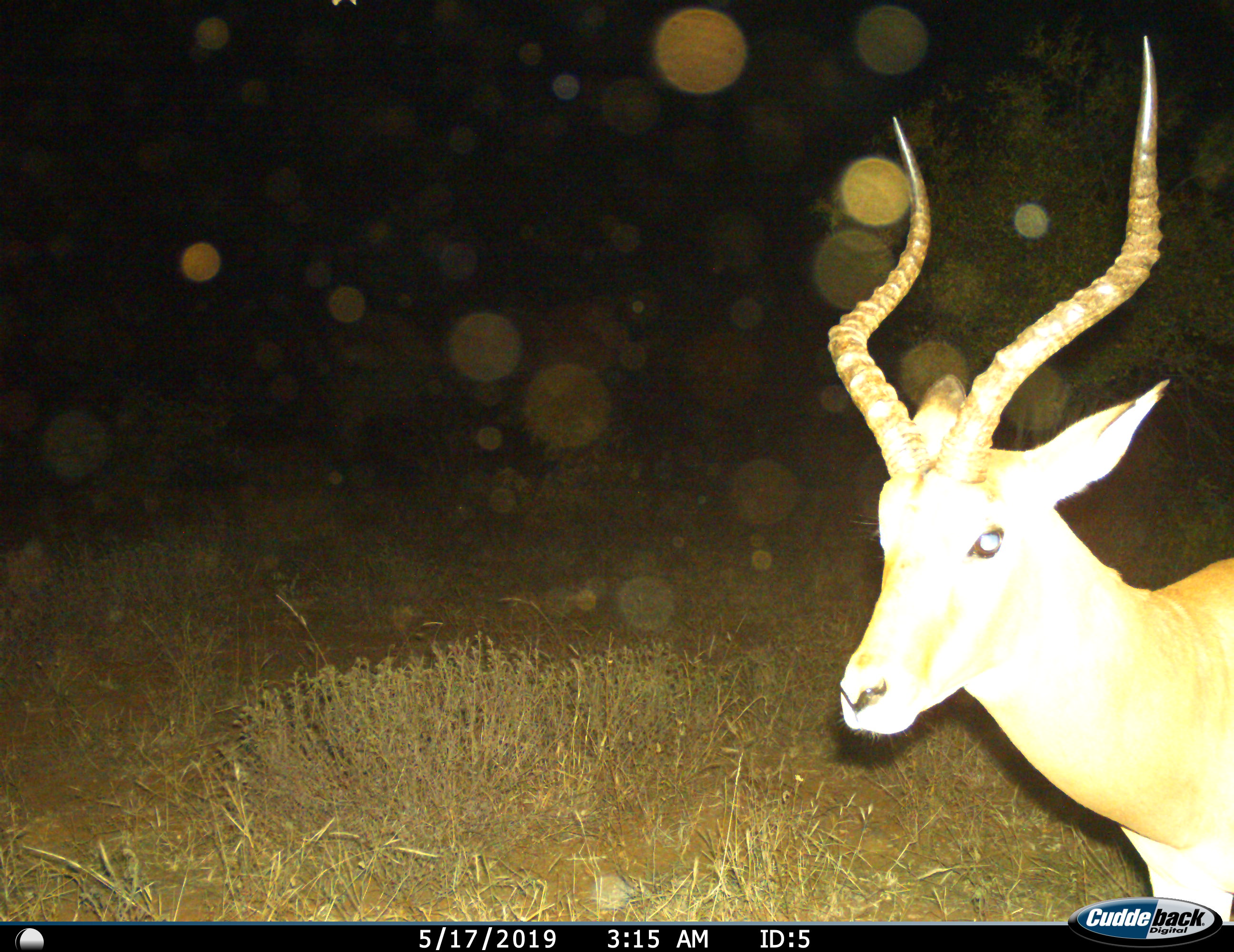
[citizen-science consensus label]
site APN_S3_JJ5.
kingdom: Animalia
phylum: Chordata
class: Mammalia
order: Artiodactyla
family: Bovidae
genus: Aepyceros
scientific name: Aepyceros melampus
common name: impala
Impala (Aepyceros melampus), count 1. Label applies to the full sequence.